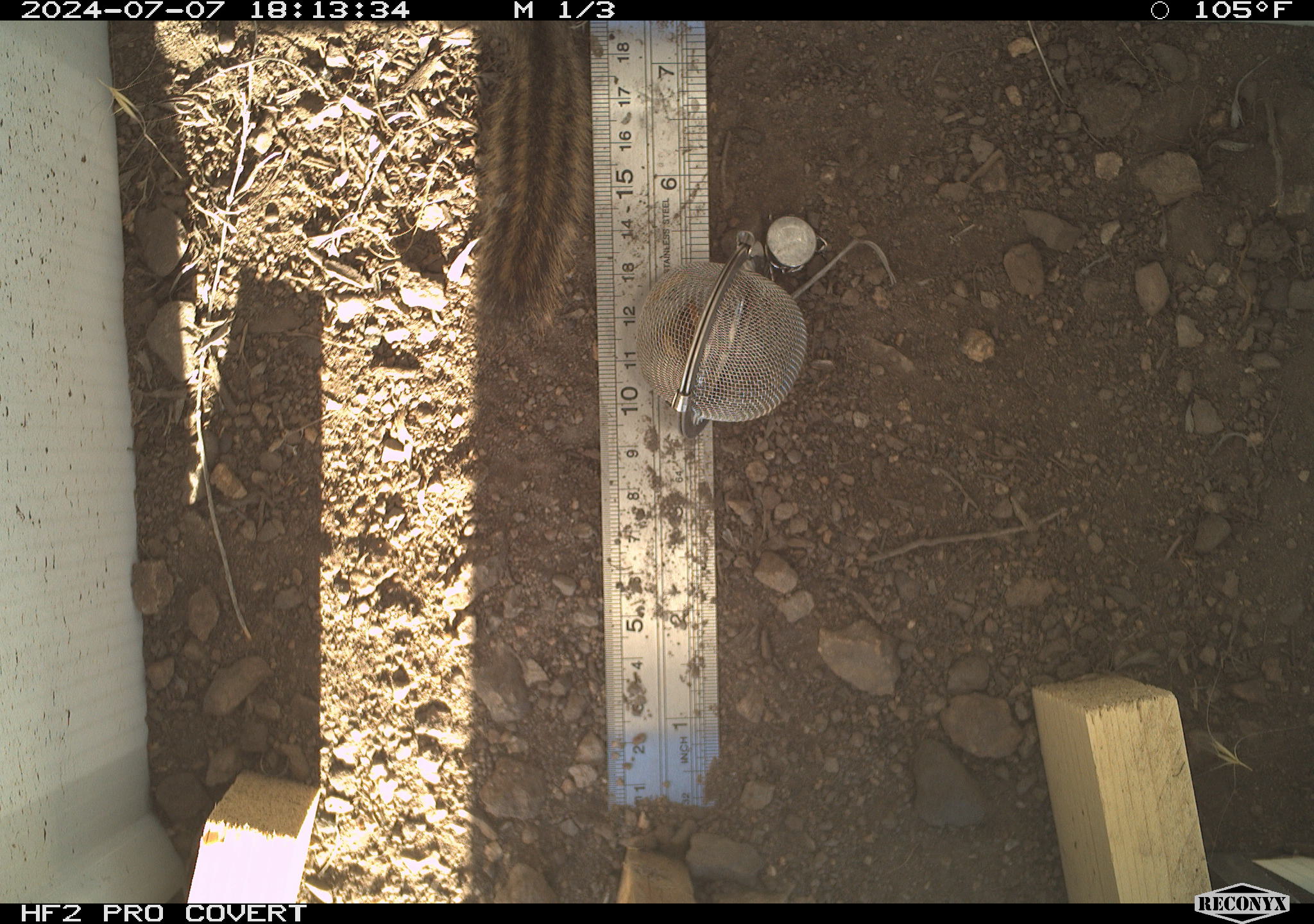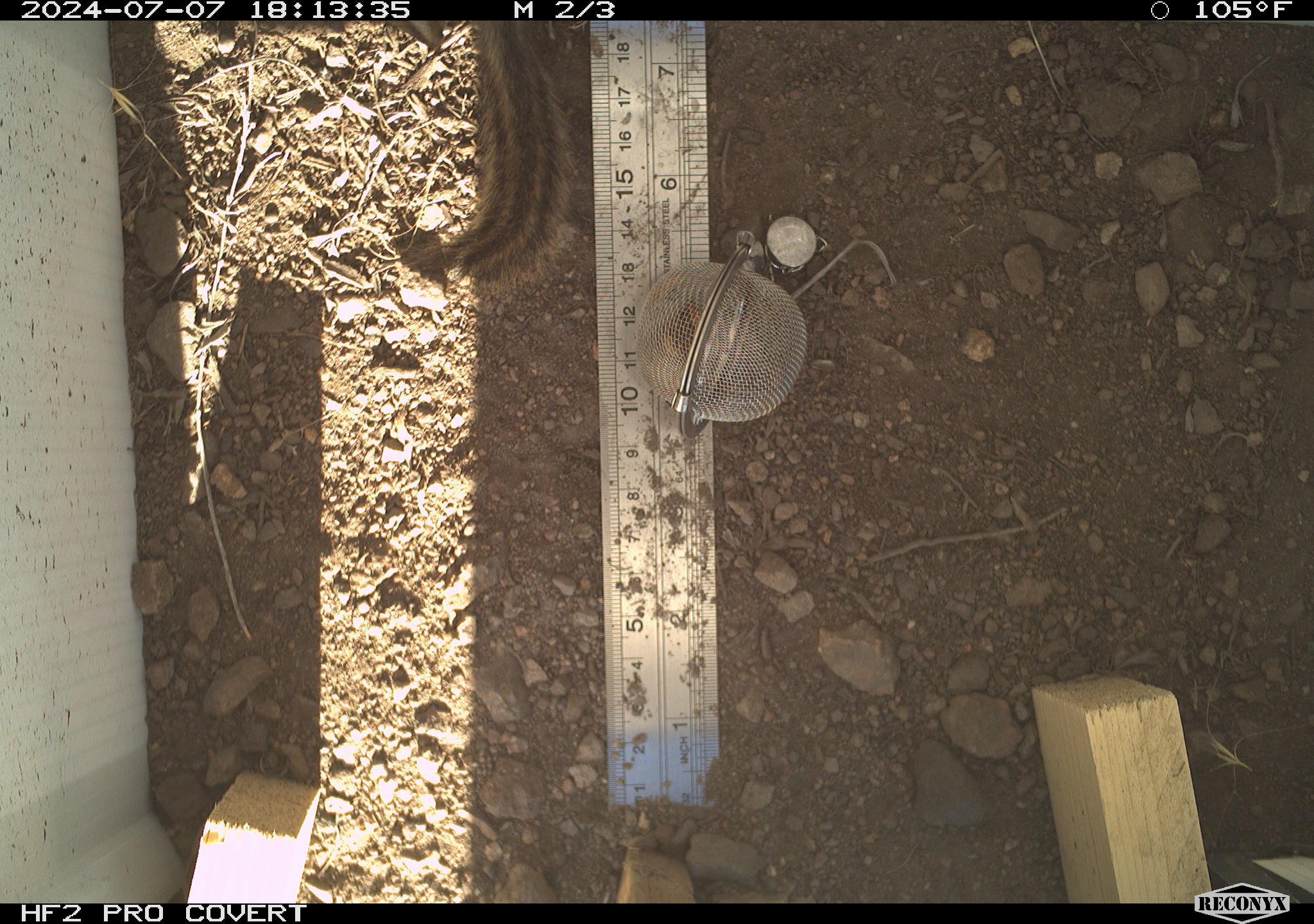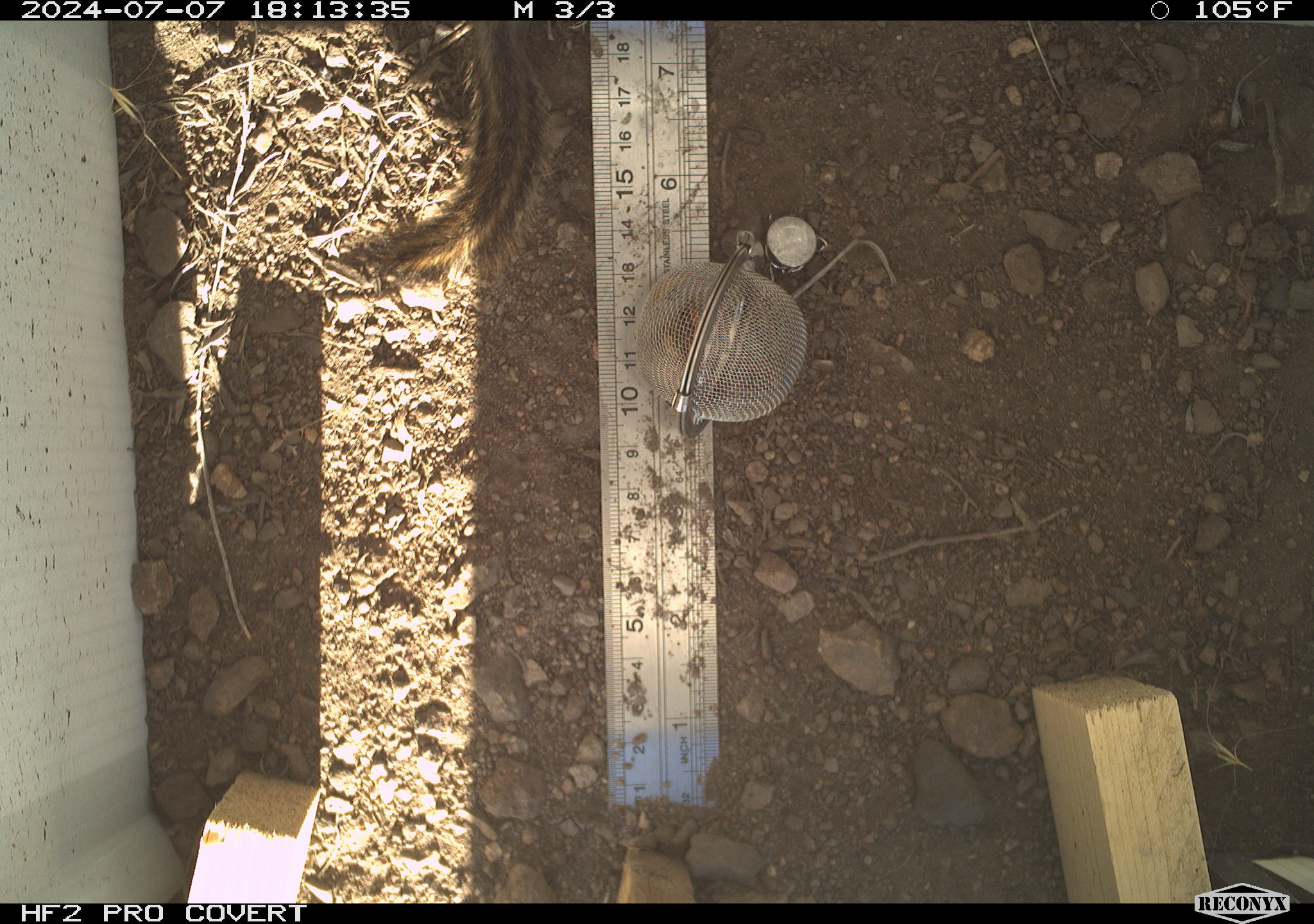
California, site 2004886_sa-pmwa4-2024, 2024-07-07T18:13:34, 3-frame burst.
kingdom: Animalia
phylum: Chordata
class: Mammalia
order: Rodentia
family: Sciuridae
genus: Neotamias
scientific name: Neotamias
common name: western chipmunks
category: neotamias species